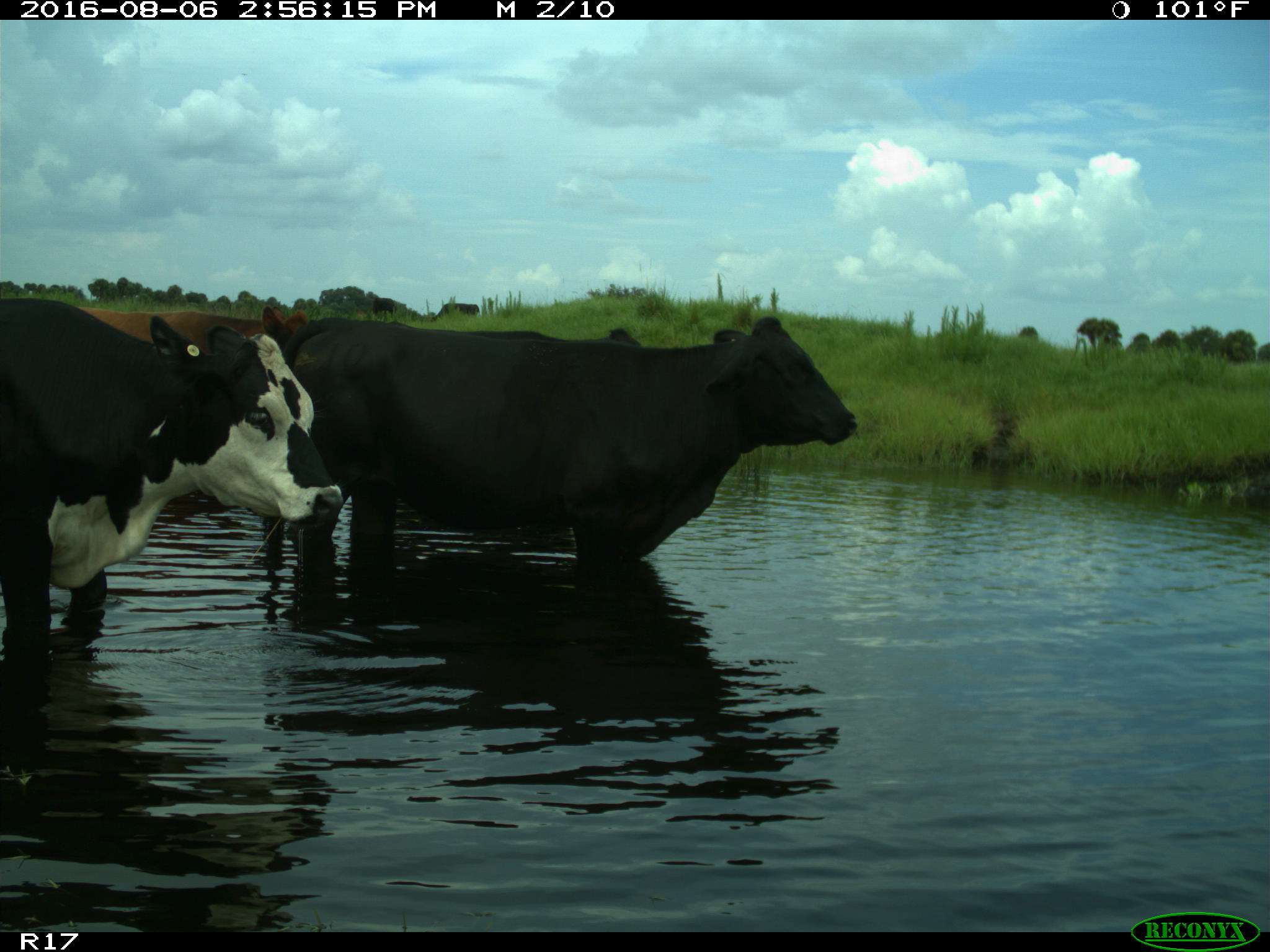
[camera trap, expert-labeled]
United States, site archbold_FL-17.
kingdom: Animalia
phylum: Chordata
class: Mammalia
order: Artiodactyla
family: Bovidae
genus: Bos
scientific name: Bos taurus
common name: domestic cow